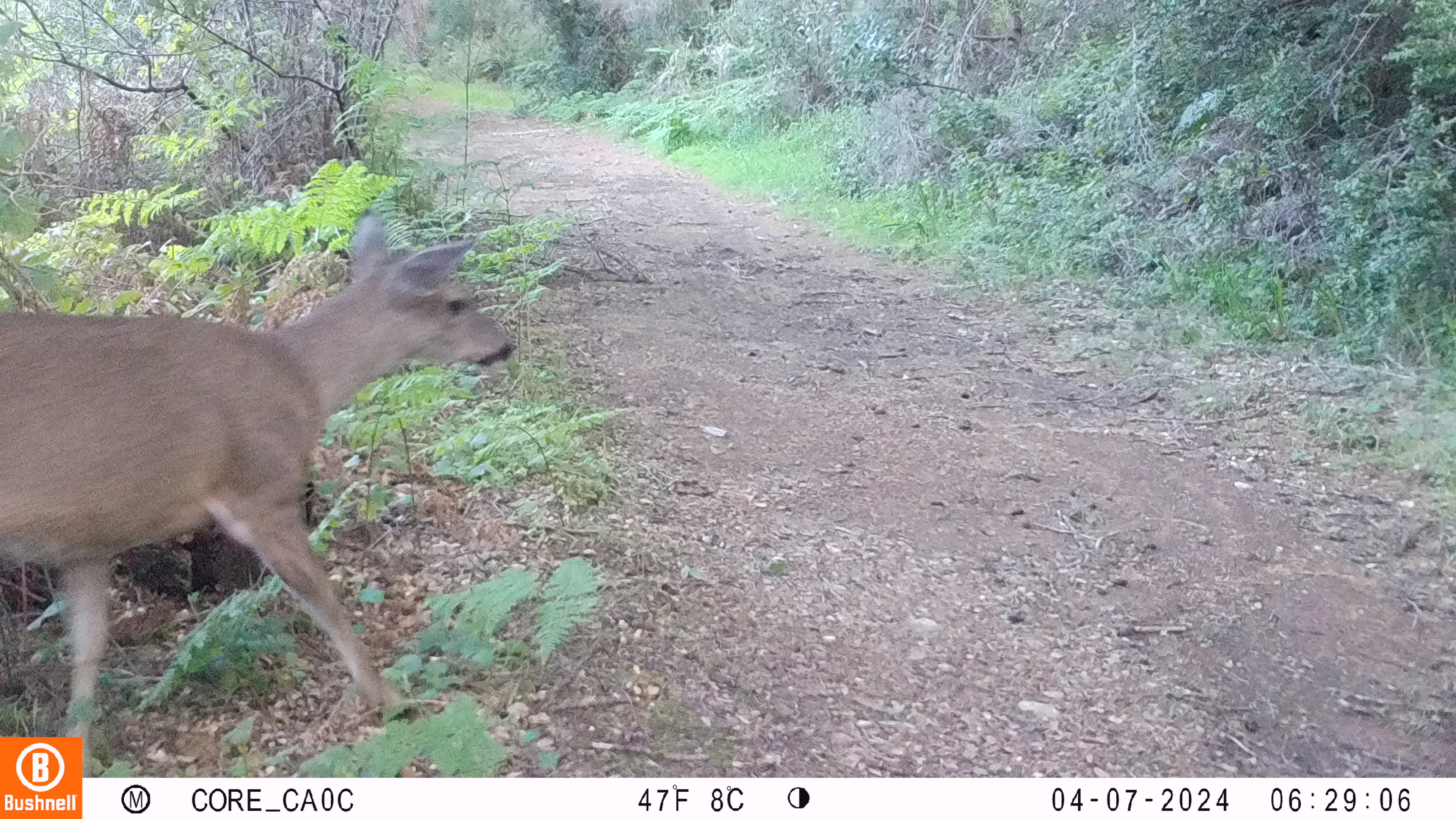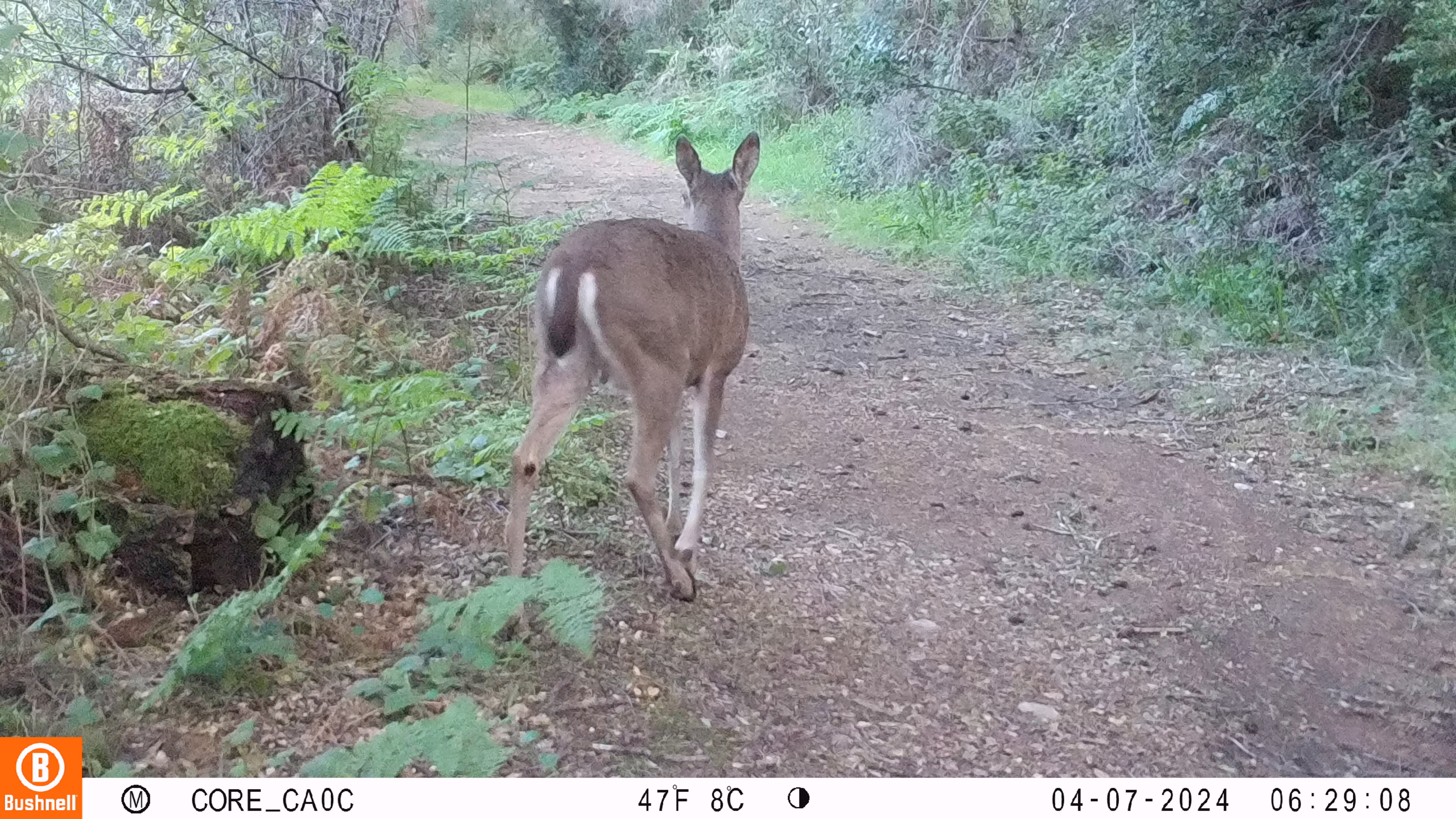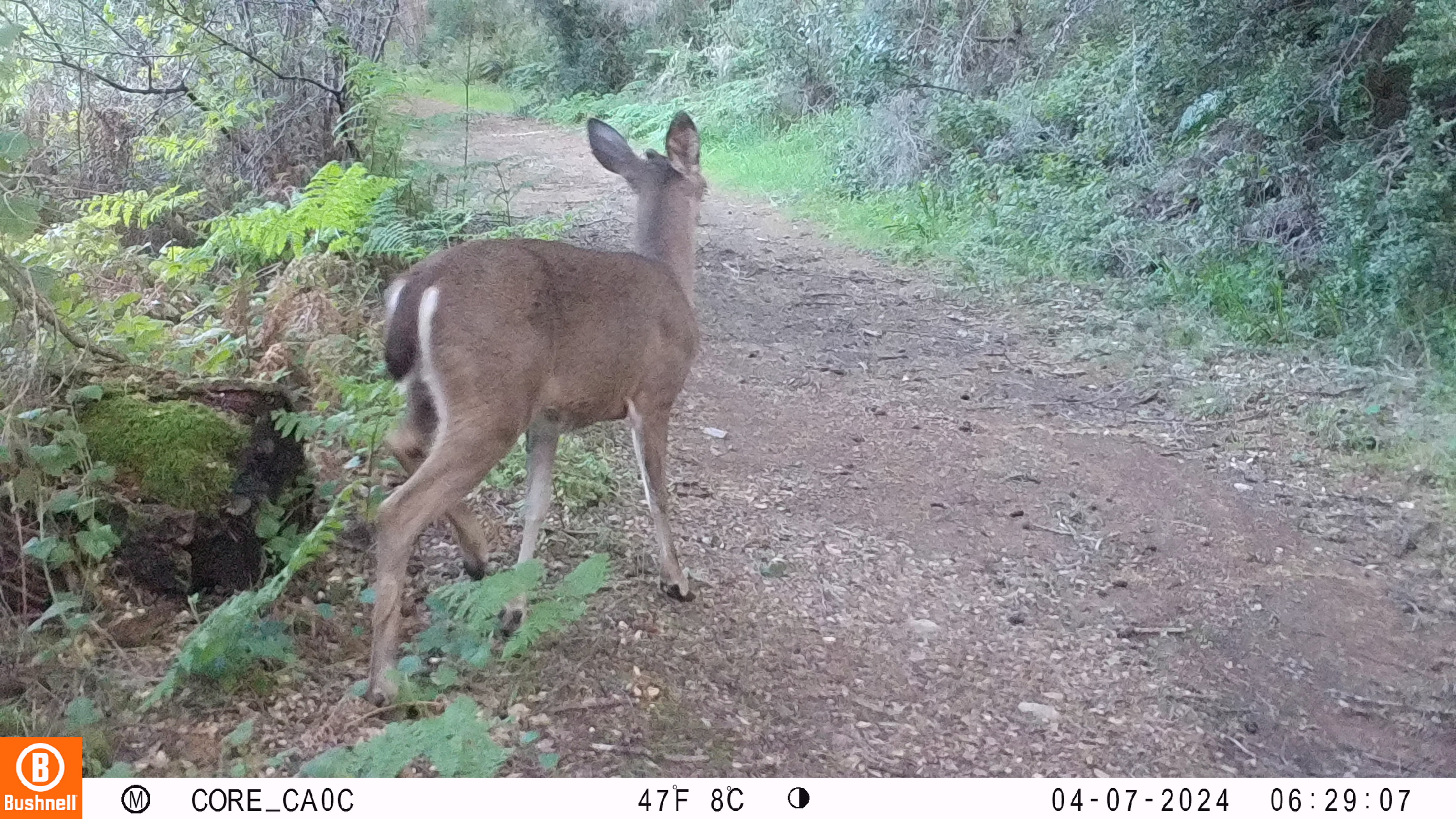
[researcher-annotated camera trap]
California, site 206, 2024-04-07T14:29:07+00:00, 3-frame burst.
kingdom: Animalia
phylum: Chordata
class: Mammalia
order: Artiodactyla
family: Cervidae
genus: Odocoileus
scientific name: Odocoileus hemionus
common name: mule deer